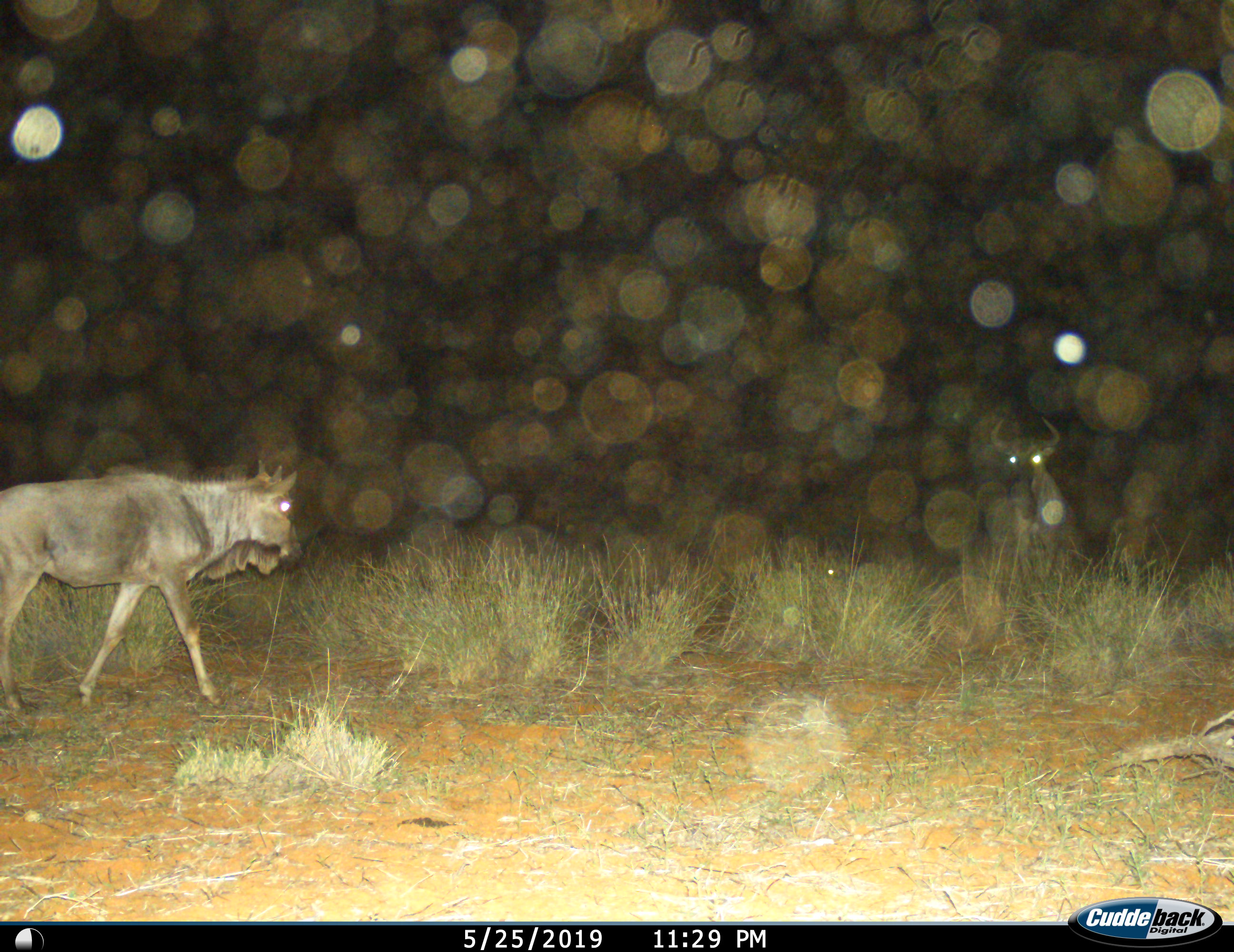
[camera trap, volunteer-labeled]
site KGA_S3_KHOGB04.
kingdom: Animalia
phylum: Chordata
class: Mammalia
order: Artiodactyla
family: Bovidae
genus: Connochaetes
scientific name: Connochaetes taurinus taurinus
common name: blue wildebeest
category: wildebeestblue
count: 2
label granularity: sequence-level